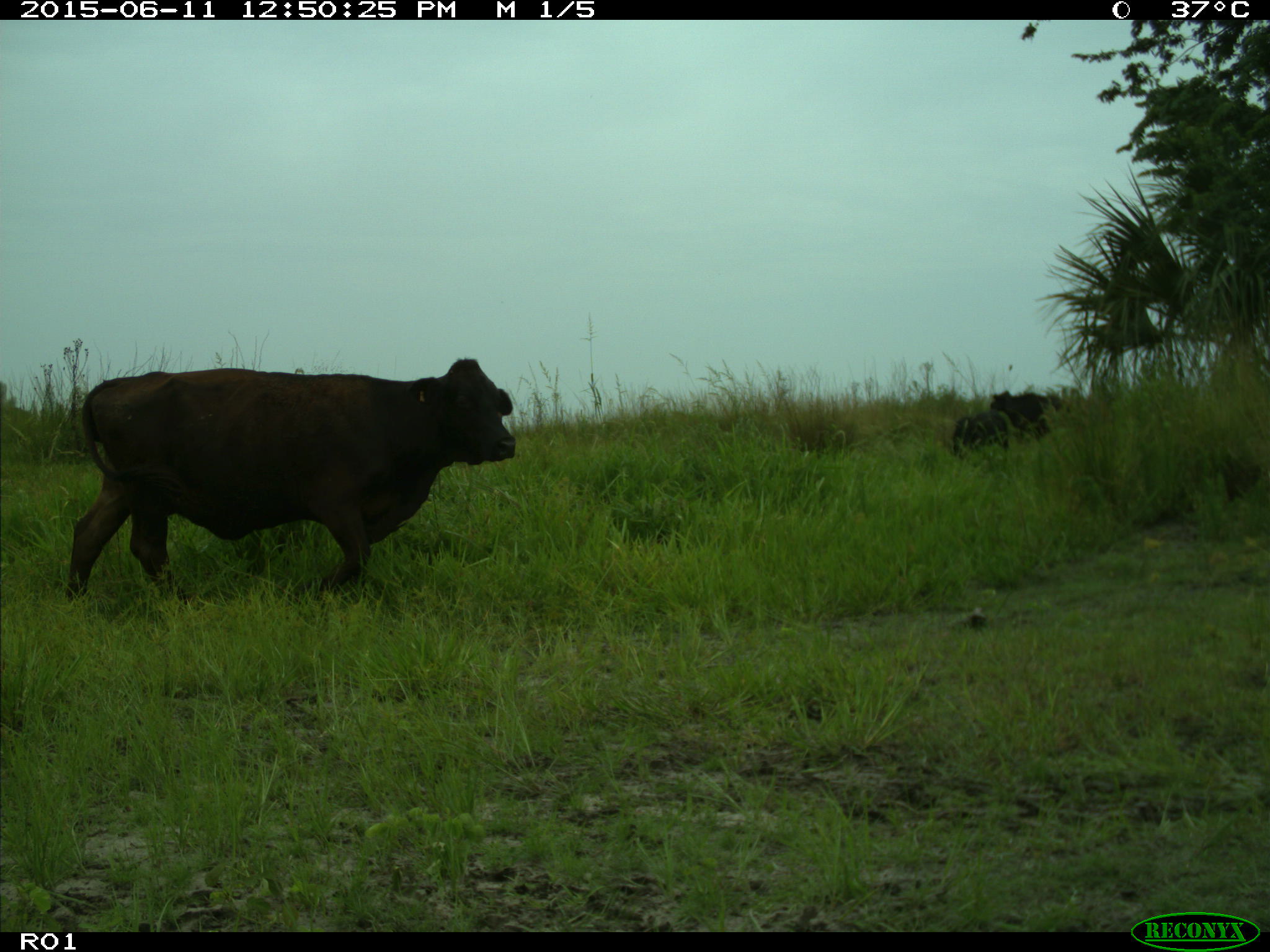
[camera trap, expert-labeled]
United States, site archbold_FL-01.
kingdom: Animalia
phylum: Chordata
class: Mammalia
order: Artiodactyla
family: Bovidae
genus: Bos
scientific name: Bos taurus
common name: domestic cow